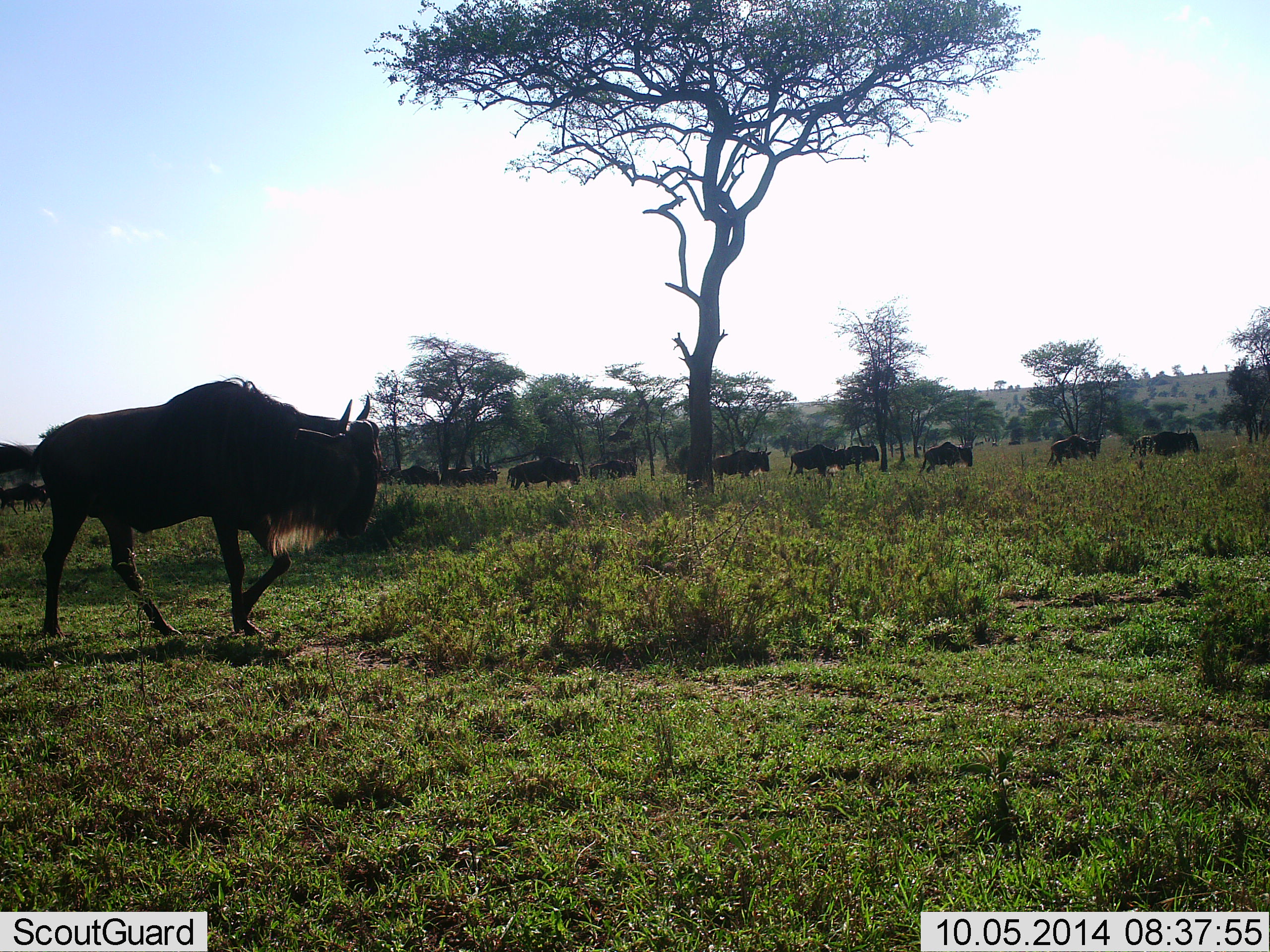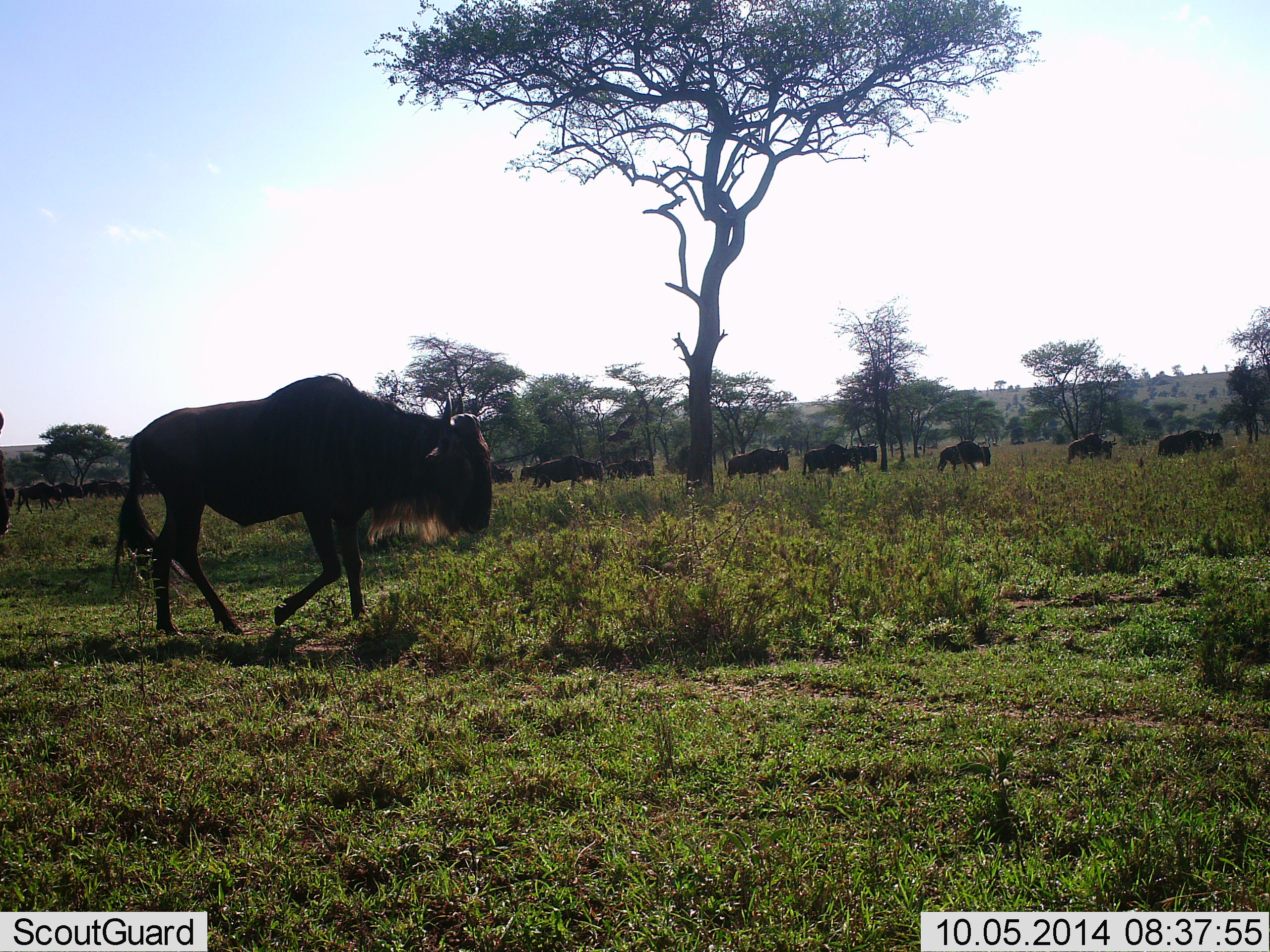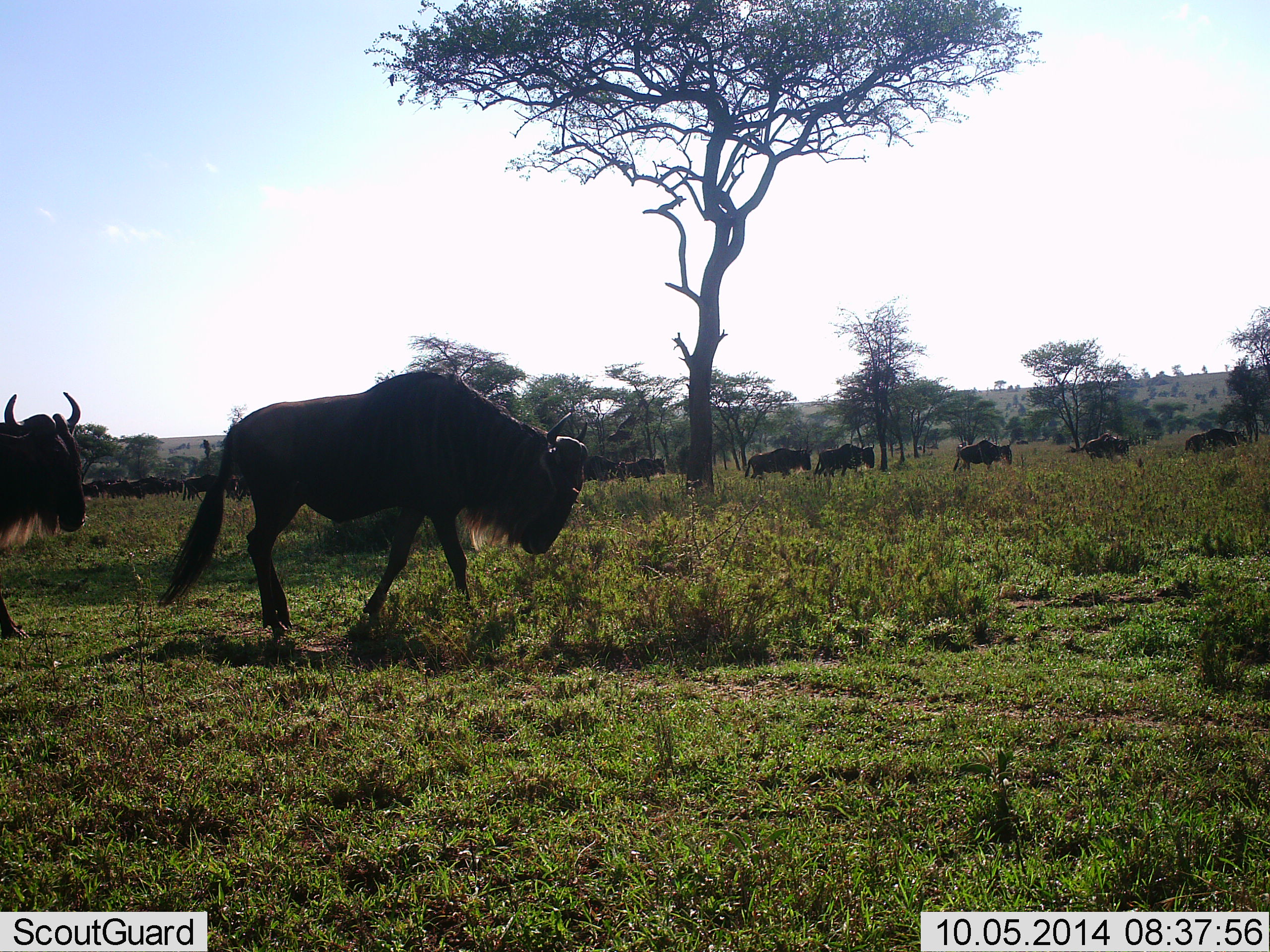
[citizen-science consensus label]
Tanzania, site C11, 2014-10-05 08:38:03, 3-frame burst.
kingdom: Animalia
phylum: Chordata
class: Mammalia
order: Artiodactyla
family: Bovidae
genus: Connochaetes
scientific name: Connochaetes taurinus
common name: blue wildebeest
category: wildebeest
Wildebeest (blue wildebeest) (Connochaetes taurinus), count 11-50. Behavior (volunteer vote fractions): standing 0%, resting 0%, moving 90%, interacting 0%. Young present (vote fraction): 0%. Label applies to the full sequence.